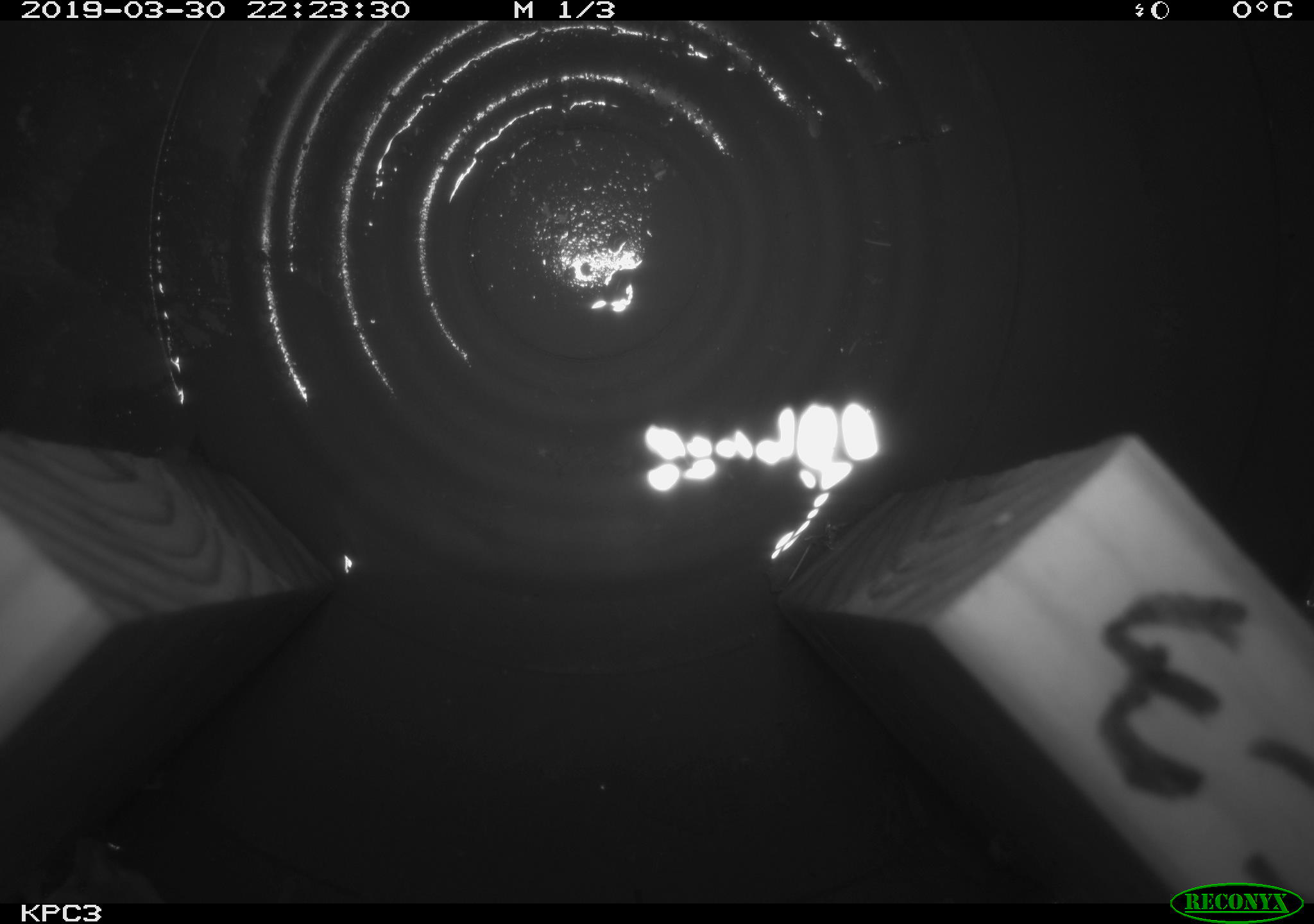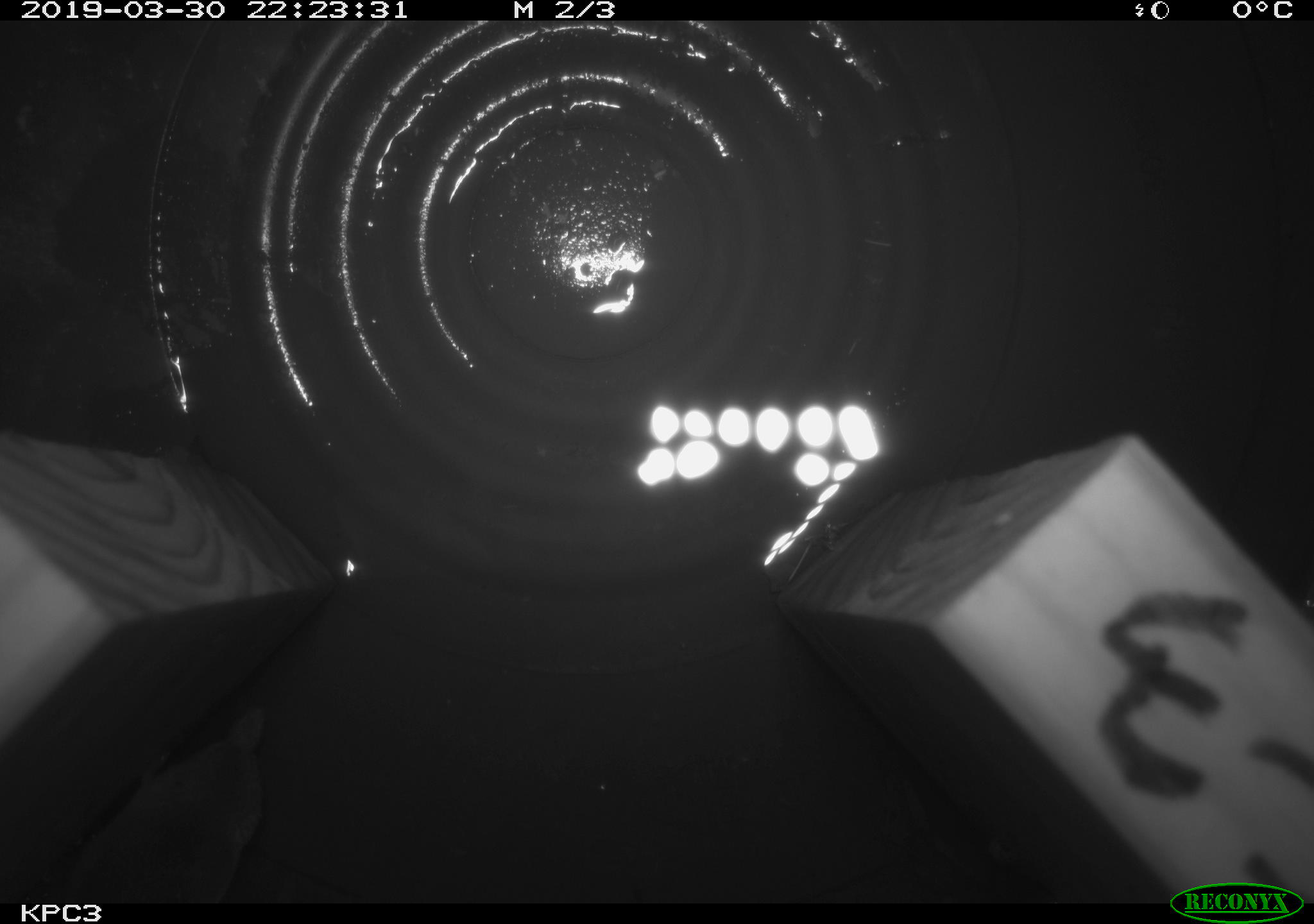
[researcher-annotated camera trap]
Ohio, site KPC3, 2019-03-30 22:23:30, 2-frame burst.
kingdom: Animalia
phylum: Chordata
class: Mammalia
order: Eulipotyphla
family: Soricidae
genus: Sorex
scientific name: Sorex cinereus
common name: masked shrew